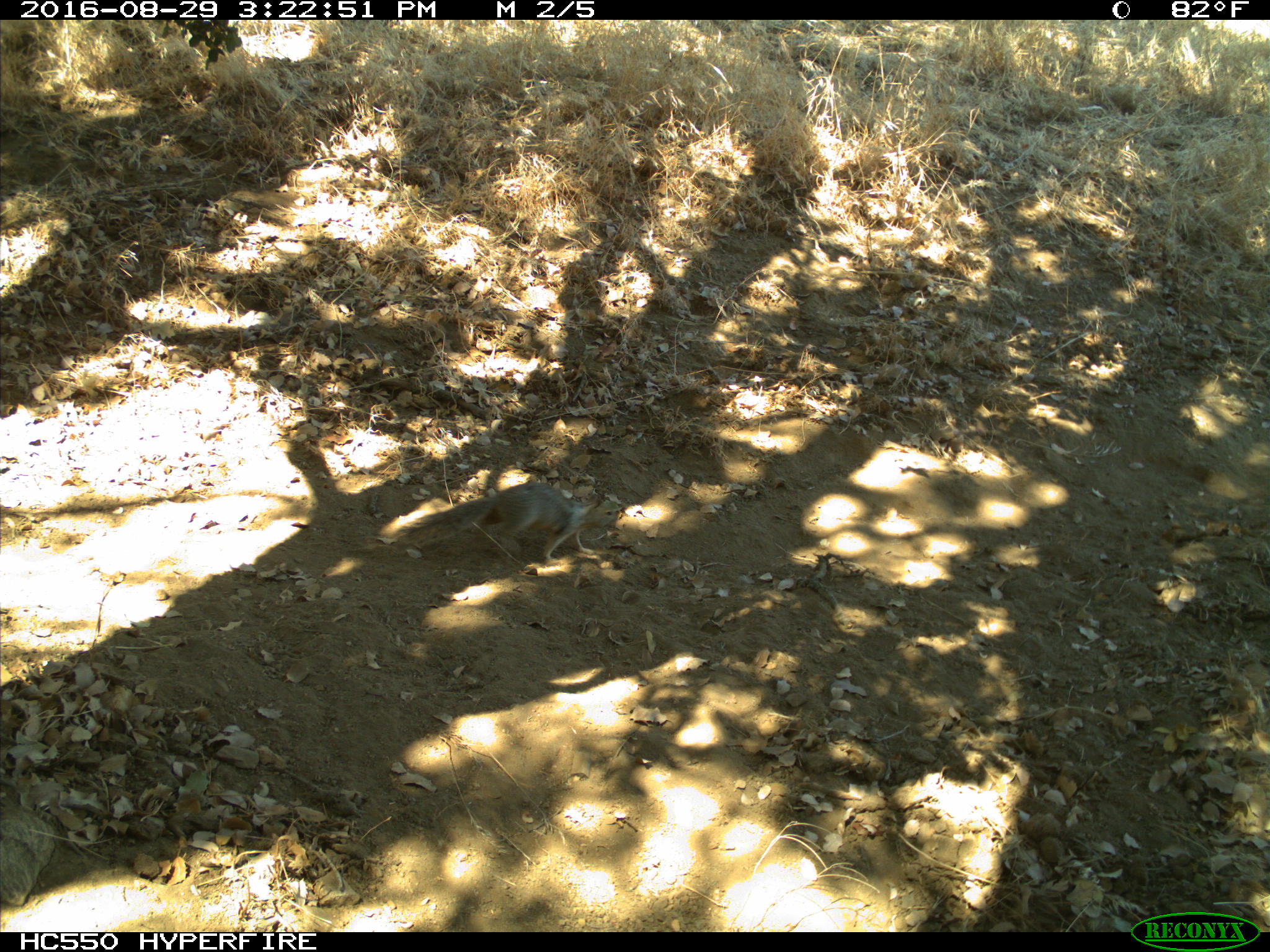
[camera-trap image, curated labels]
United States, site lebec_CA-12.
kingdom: Animalia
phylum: Chordata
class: Mammalia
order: Rodentia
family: Sciuridae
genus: Otospermophilus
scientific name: Otospermophilus beecheyi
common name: california ground squirrel